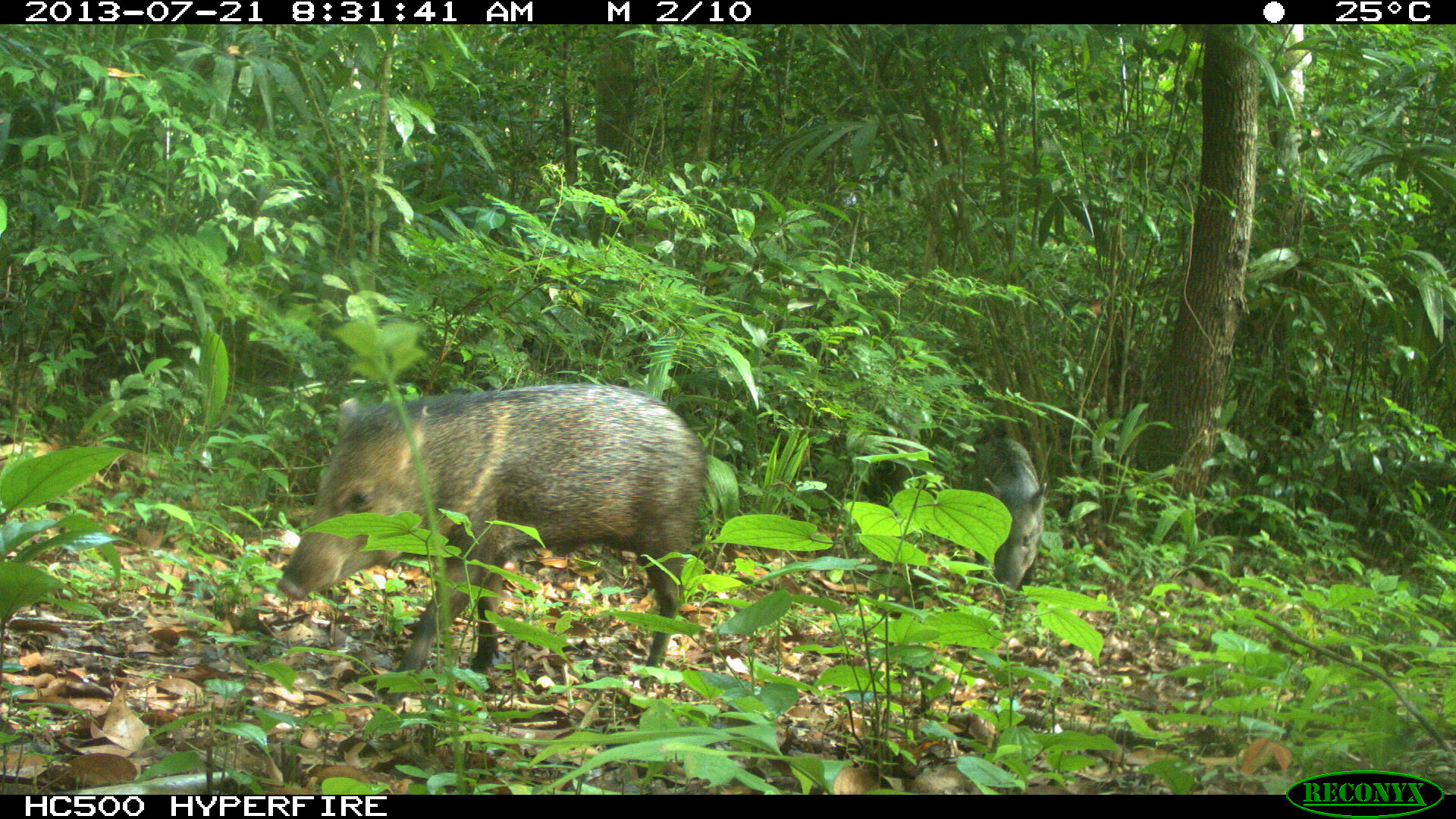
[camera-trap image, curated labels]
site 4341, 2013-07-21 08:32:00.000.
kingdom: Animalia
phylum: Chordata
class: Mammalia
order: Artiodactyla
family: Tayassuidae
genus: Pecari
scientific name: Pecari tajacu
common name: collared peccary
Pecari tajacu (collared peccary), count 3.